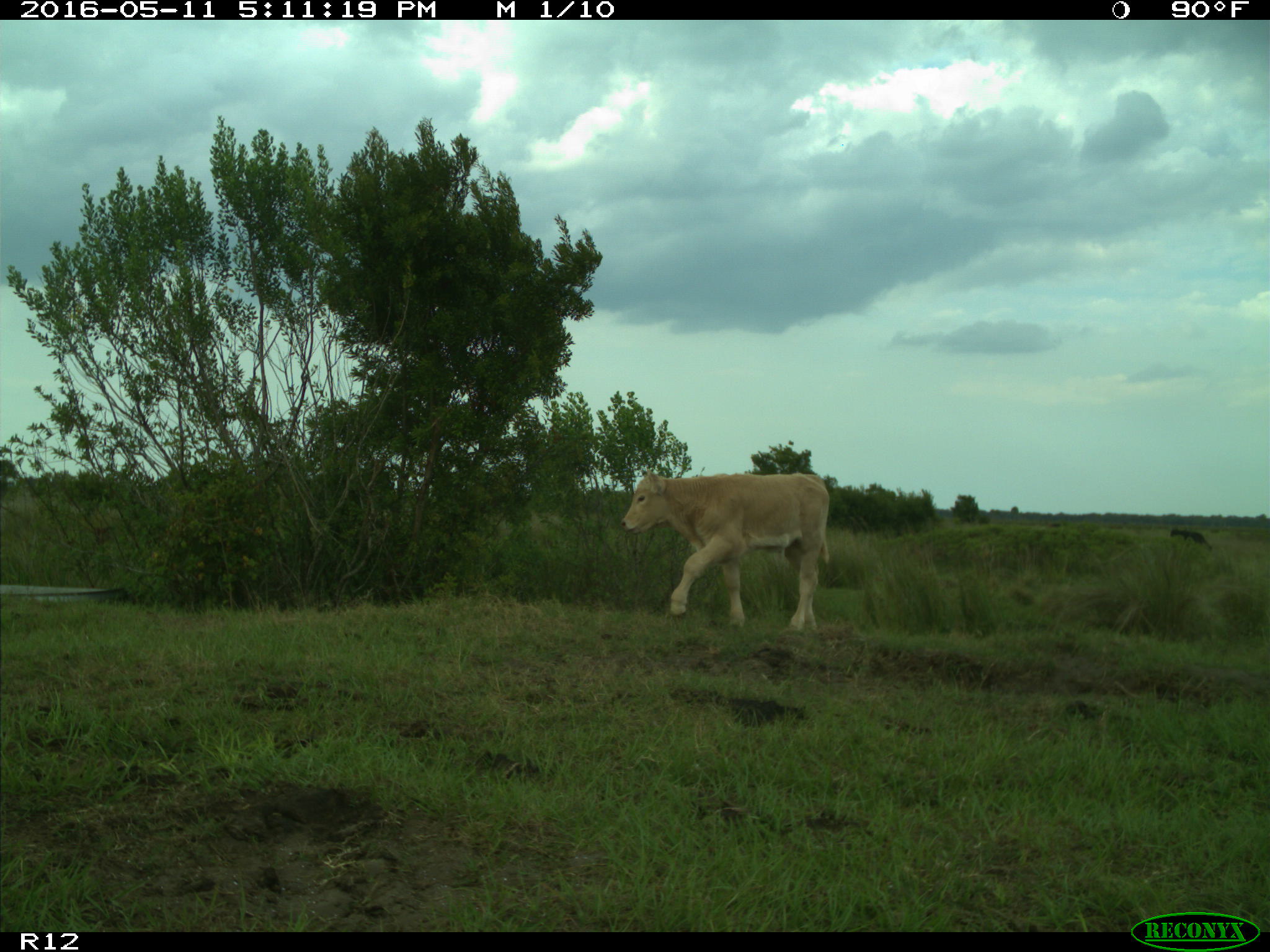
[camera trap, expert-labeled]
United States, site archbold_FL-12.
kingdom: Animalia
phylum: Chordata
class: Mammalia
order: Artiodactyla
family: Bovidae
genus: Bos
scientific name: Bos taurus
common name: domestic cow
Bos taurus (domestic cow).